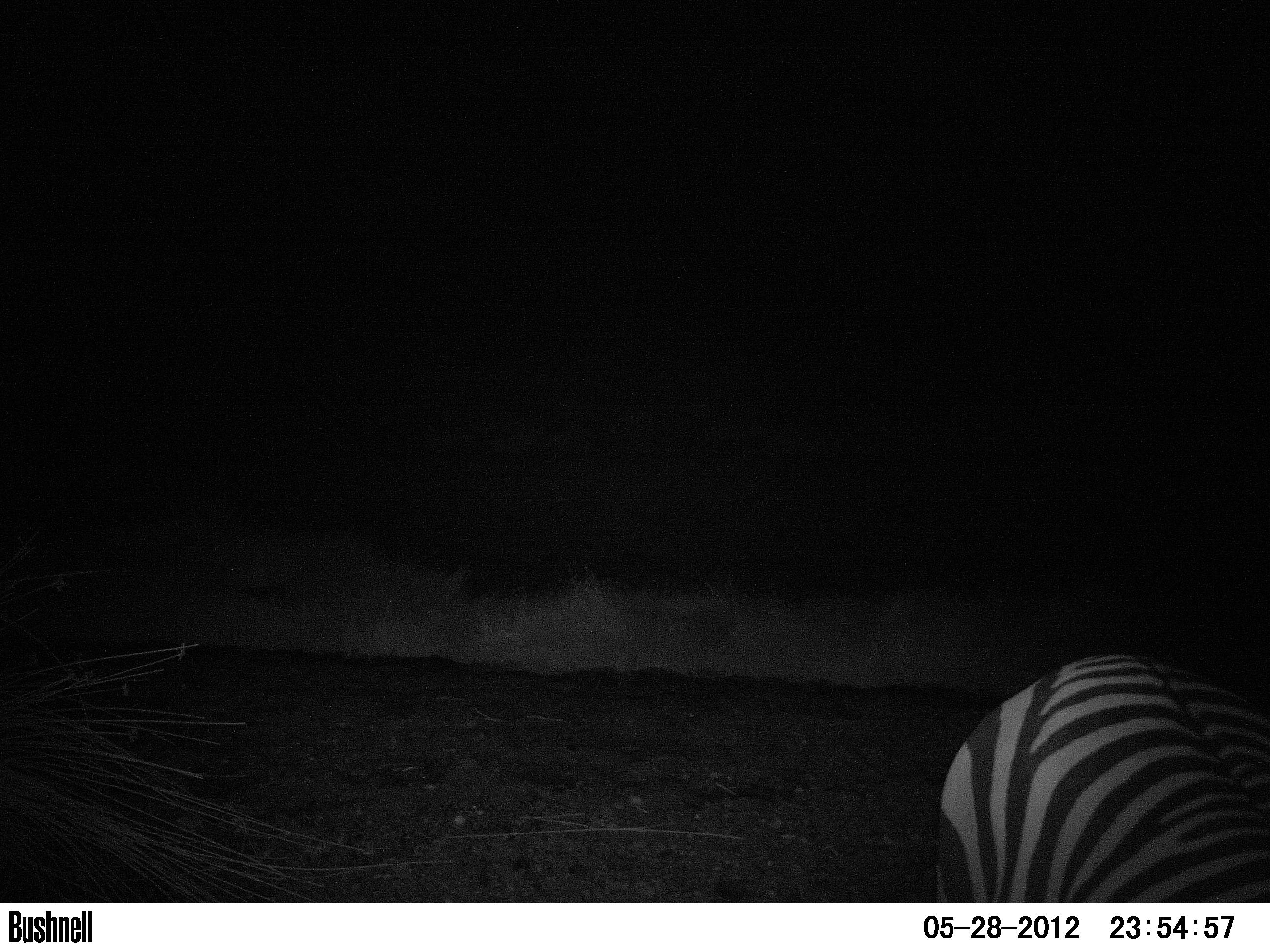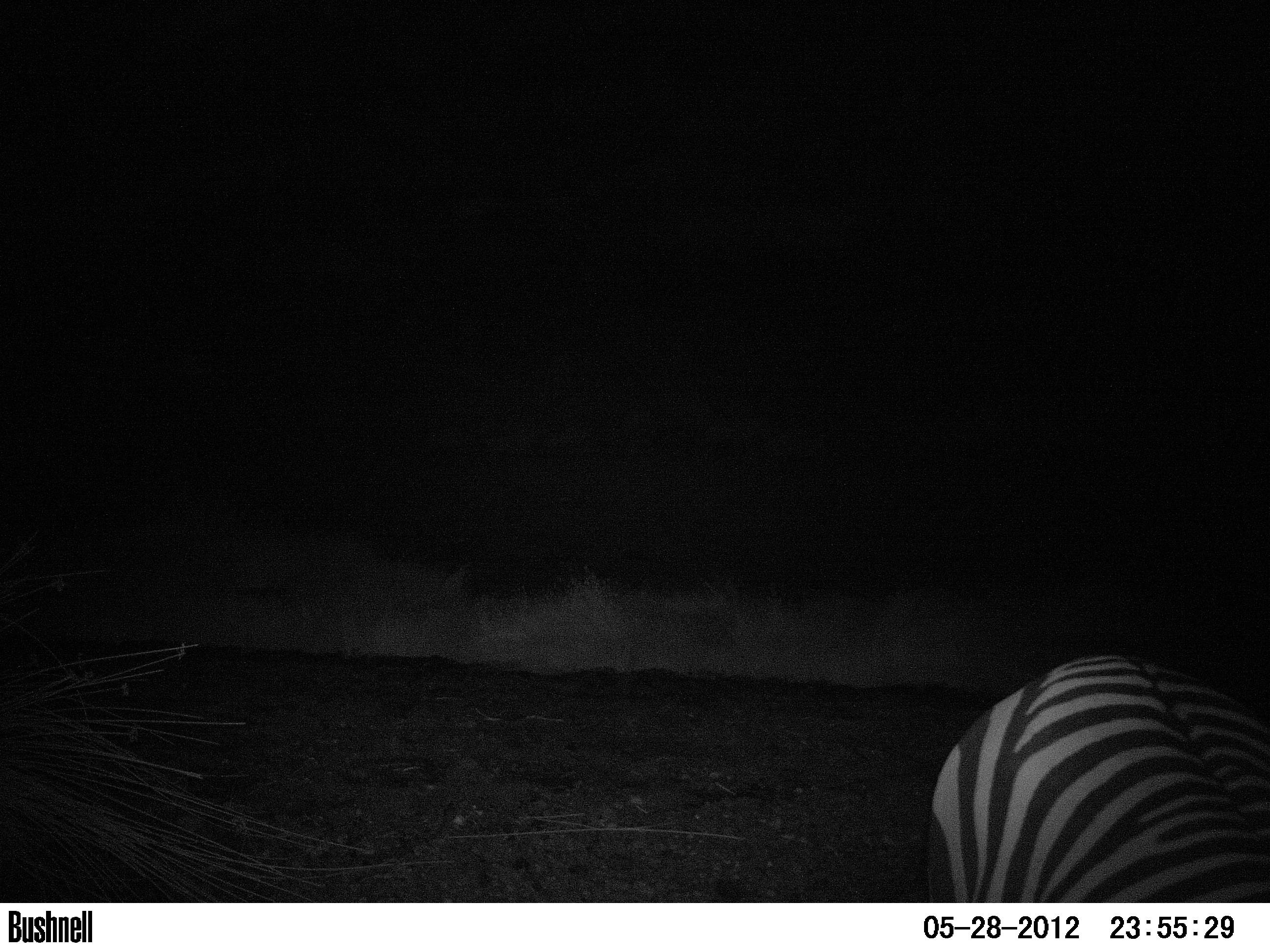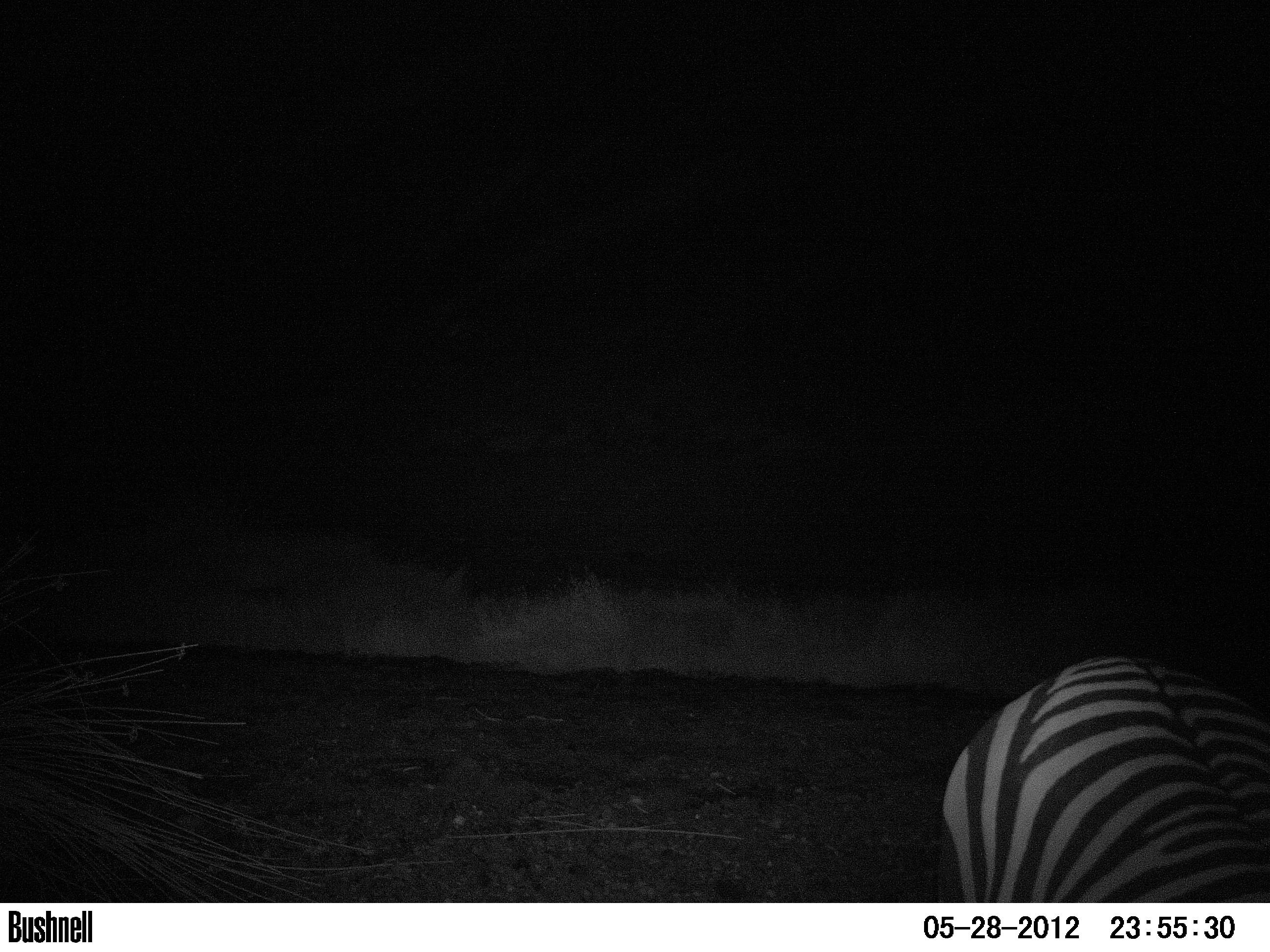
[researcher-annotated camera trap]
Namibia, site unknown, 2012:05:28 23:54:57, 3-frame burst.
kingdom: Animalia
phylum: Chordata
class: Mammalia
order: Perissodactyla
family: Equidae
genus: Equus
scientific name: Equus zebra hartmannae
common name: hartmann's mountain zebra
Equus zebra hartmannae (hartmann's mountain zebra).